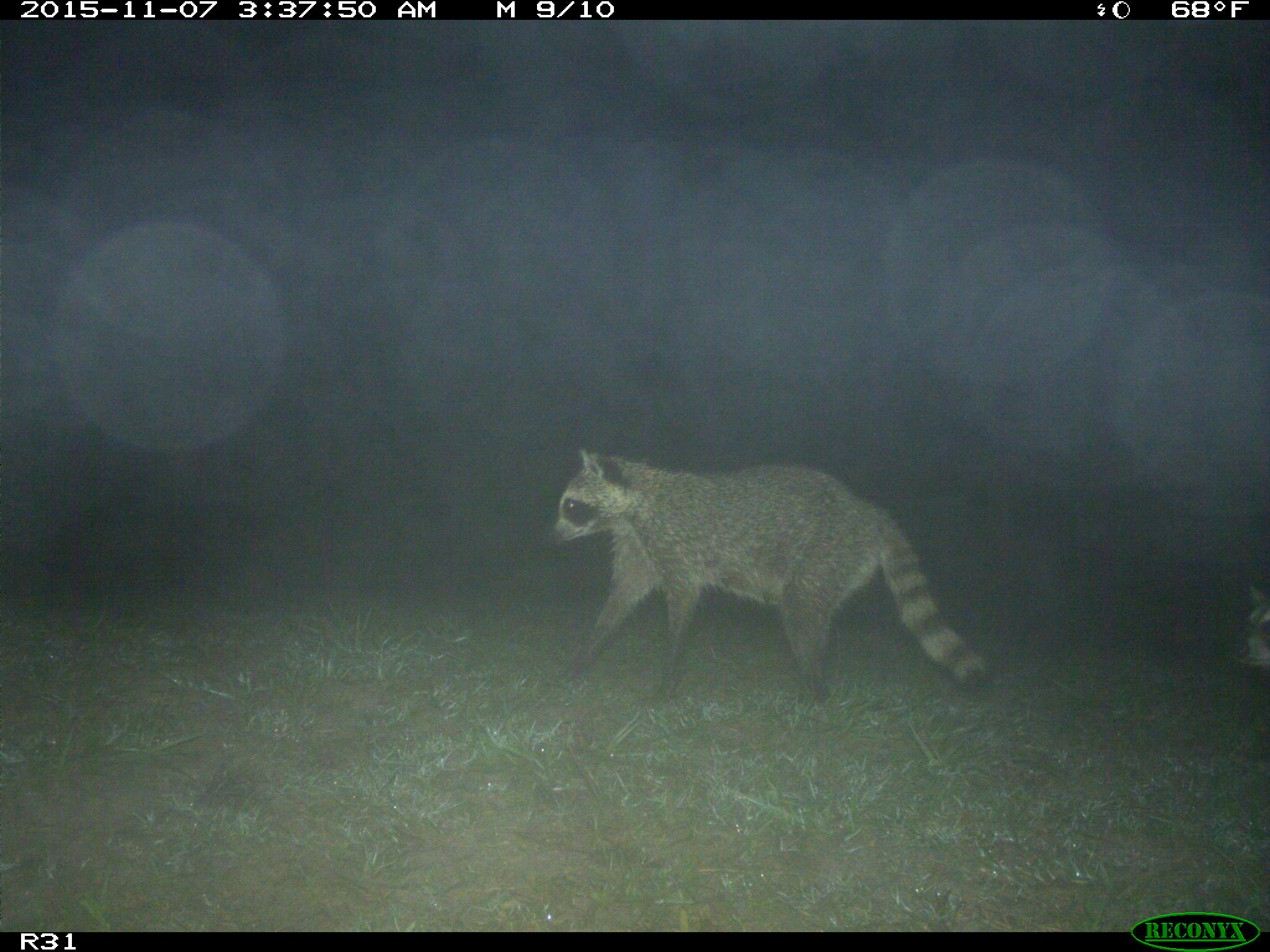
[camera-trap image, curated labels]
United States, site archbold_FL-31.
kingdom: Animalia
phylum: Chordata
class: Mammalia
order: Carnivora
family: Procyonidae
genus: Procyon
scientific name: Procyon lotor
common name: common raccoon